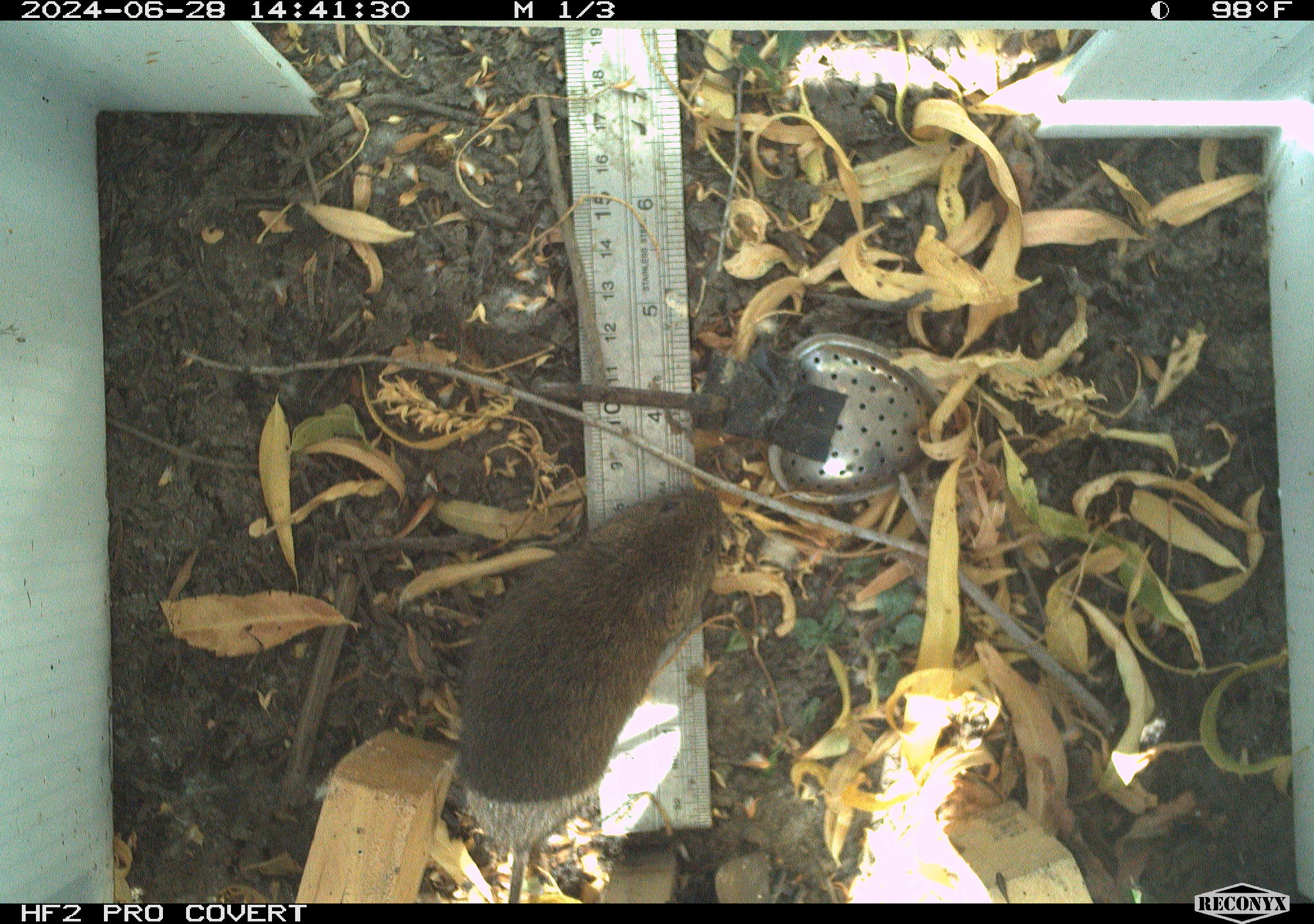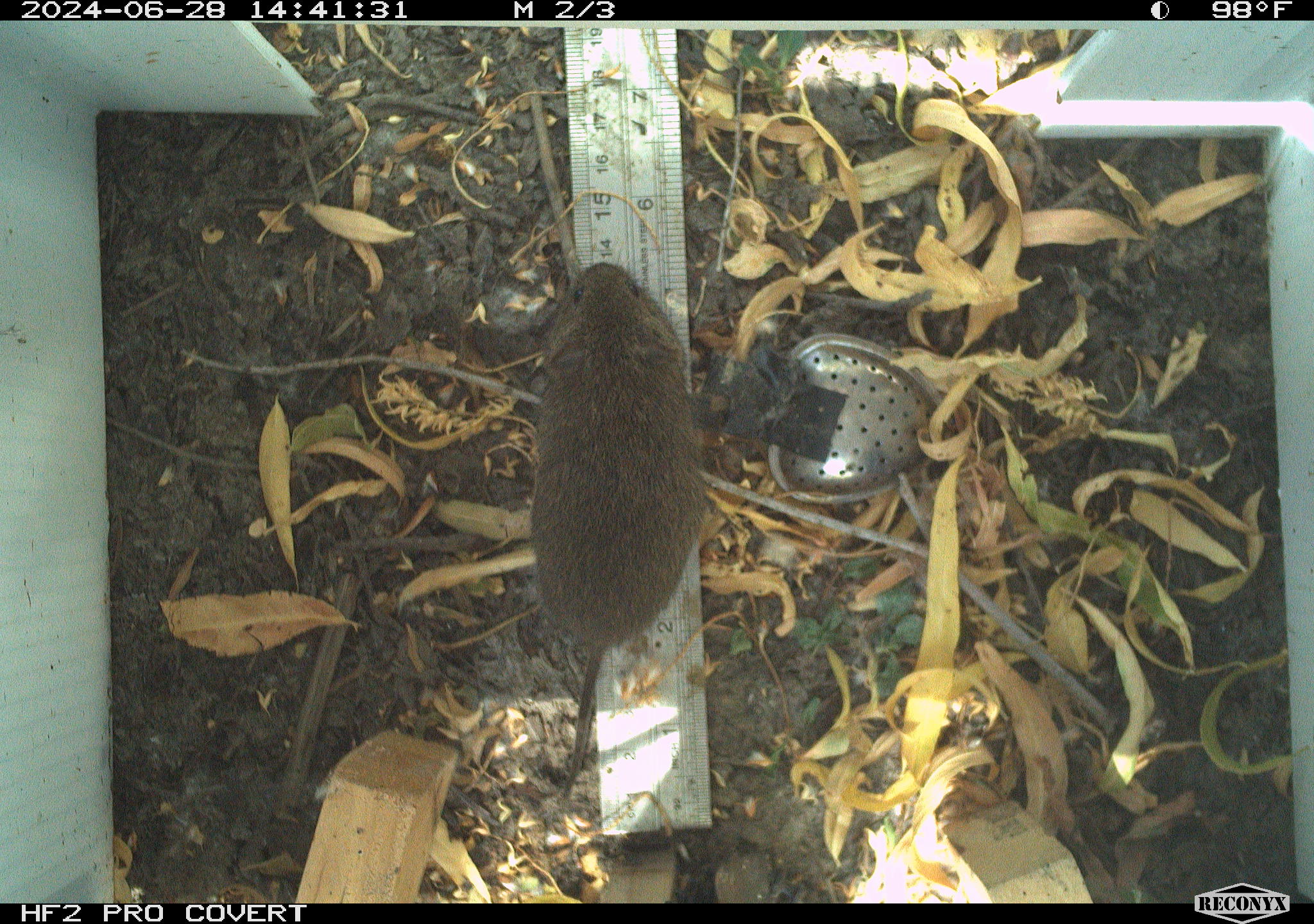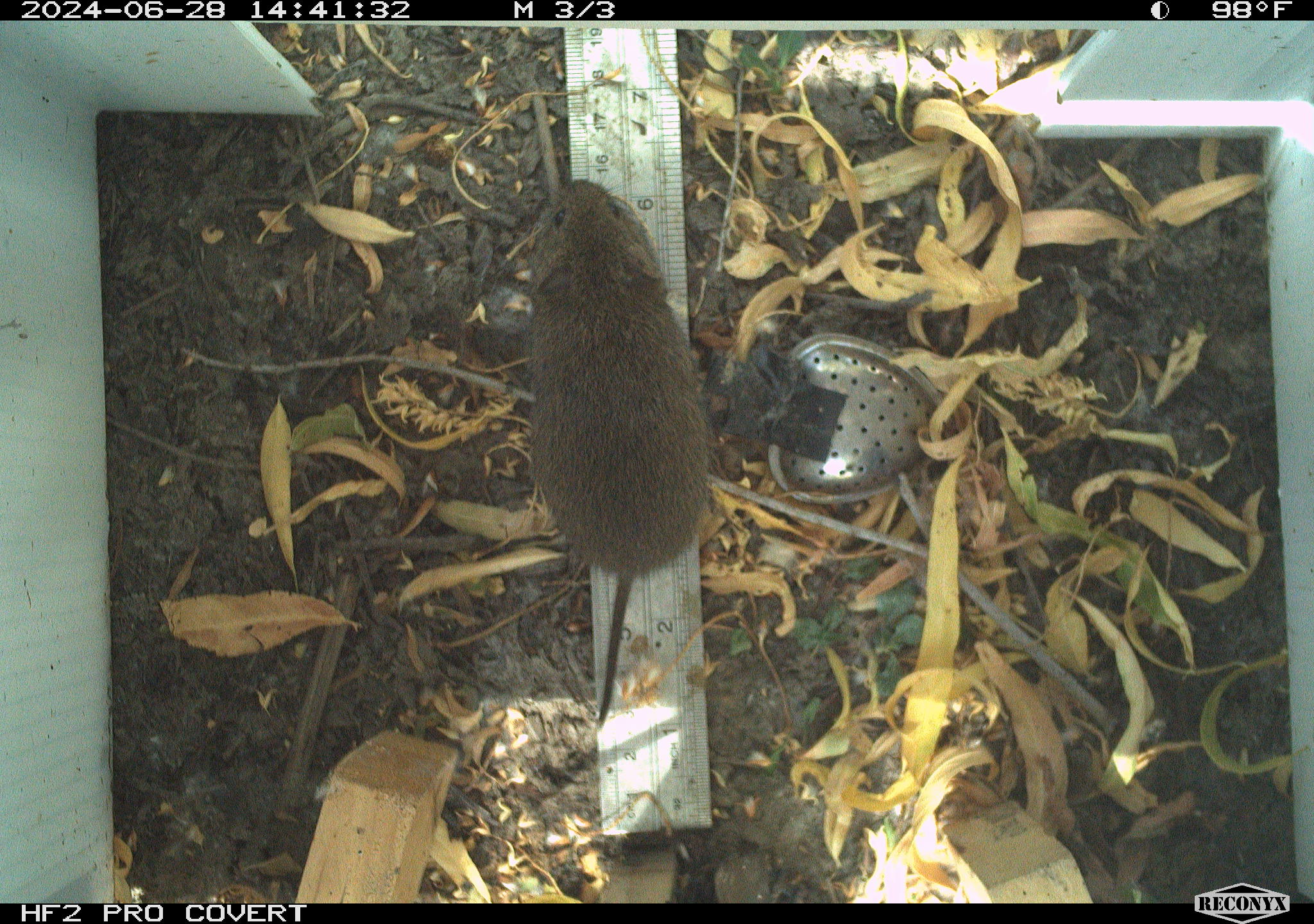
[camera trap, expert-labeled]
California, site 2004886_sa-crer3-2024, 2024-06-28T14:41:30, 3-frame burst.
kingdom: Animalia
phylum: Chordata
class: Mammalia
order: Rodentia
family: Cricetidae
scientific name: Arvicolinae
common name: voles, lemmings, and muskrats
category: arvicolinae subfamily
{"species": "arvicolinae subfamily (voles, lemmings, and muskrats) (Arvicolinae)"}